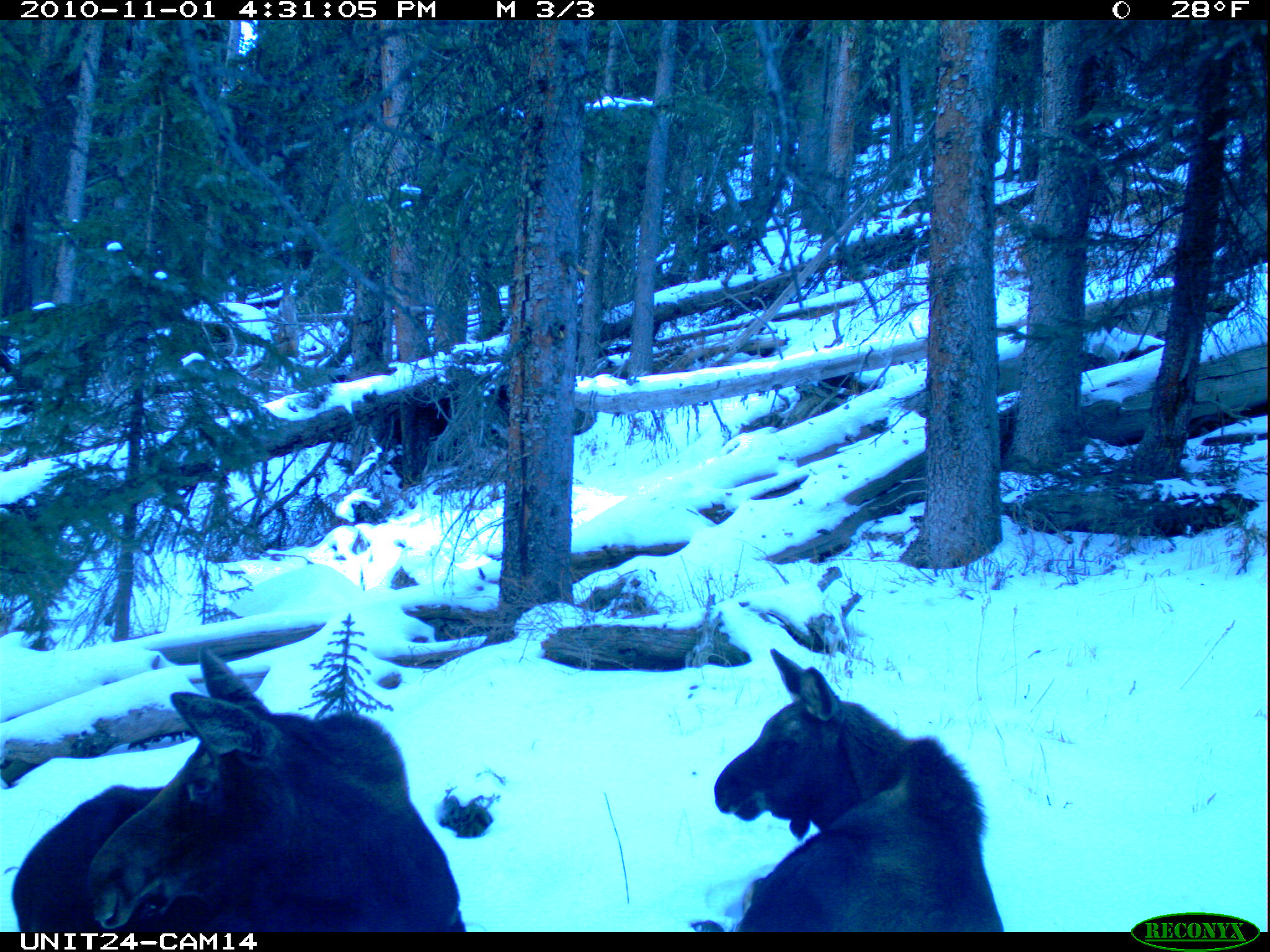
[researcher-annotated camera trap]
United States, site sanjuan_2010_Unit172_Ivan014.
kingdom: Animalia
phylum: Chordata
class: Mammalia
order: Artiodactyla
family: Cervidae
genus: Alces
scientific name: Alces alces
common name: moose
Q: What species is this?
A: Alces alces (moose).